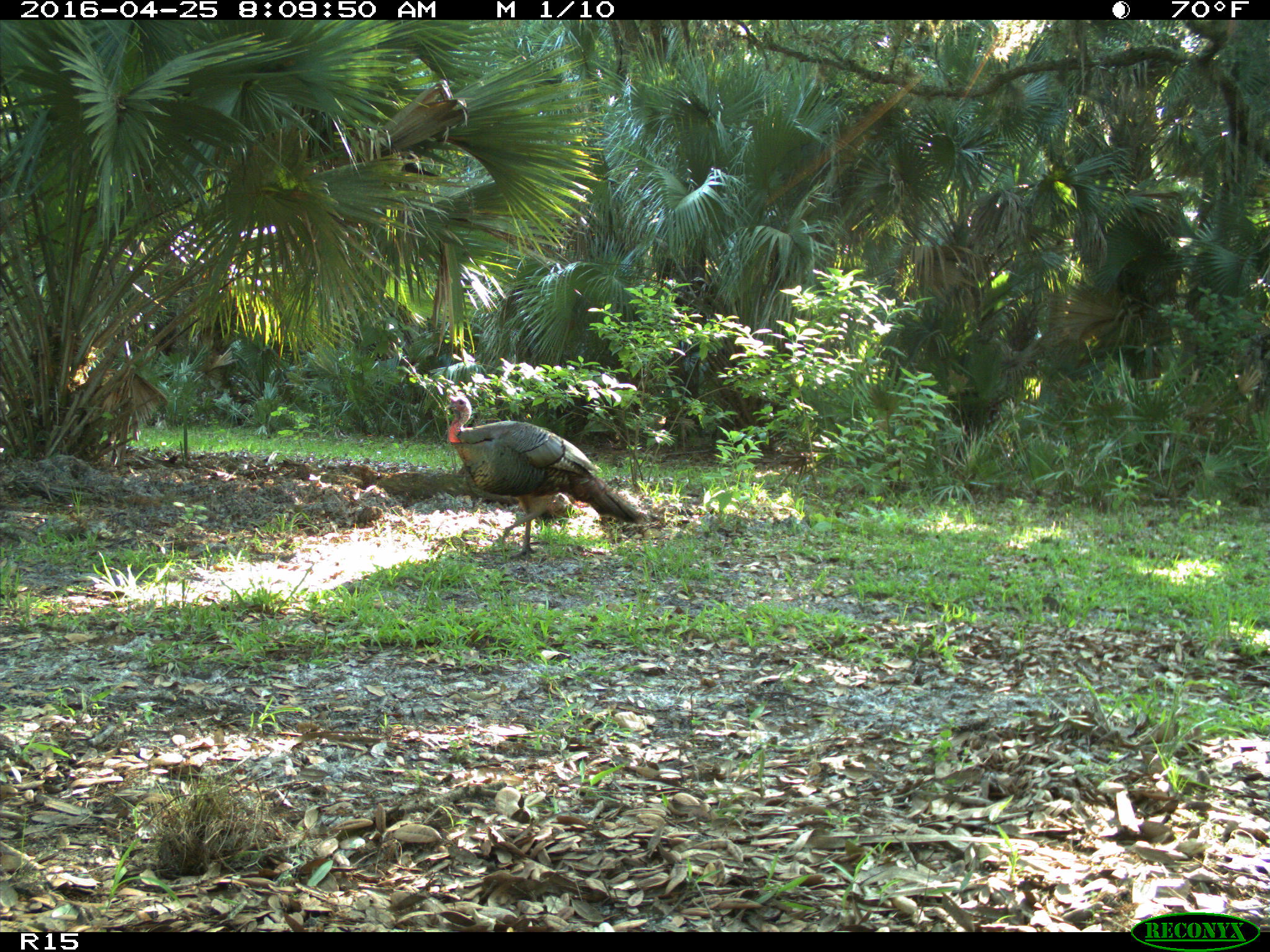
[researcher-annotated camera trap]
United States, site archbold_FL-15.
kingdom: Animalia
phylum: Chordata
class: Aves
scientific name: Aves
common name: birds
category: unidentified bird